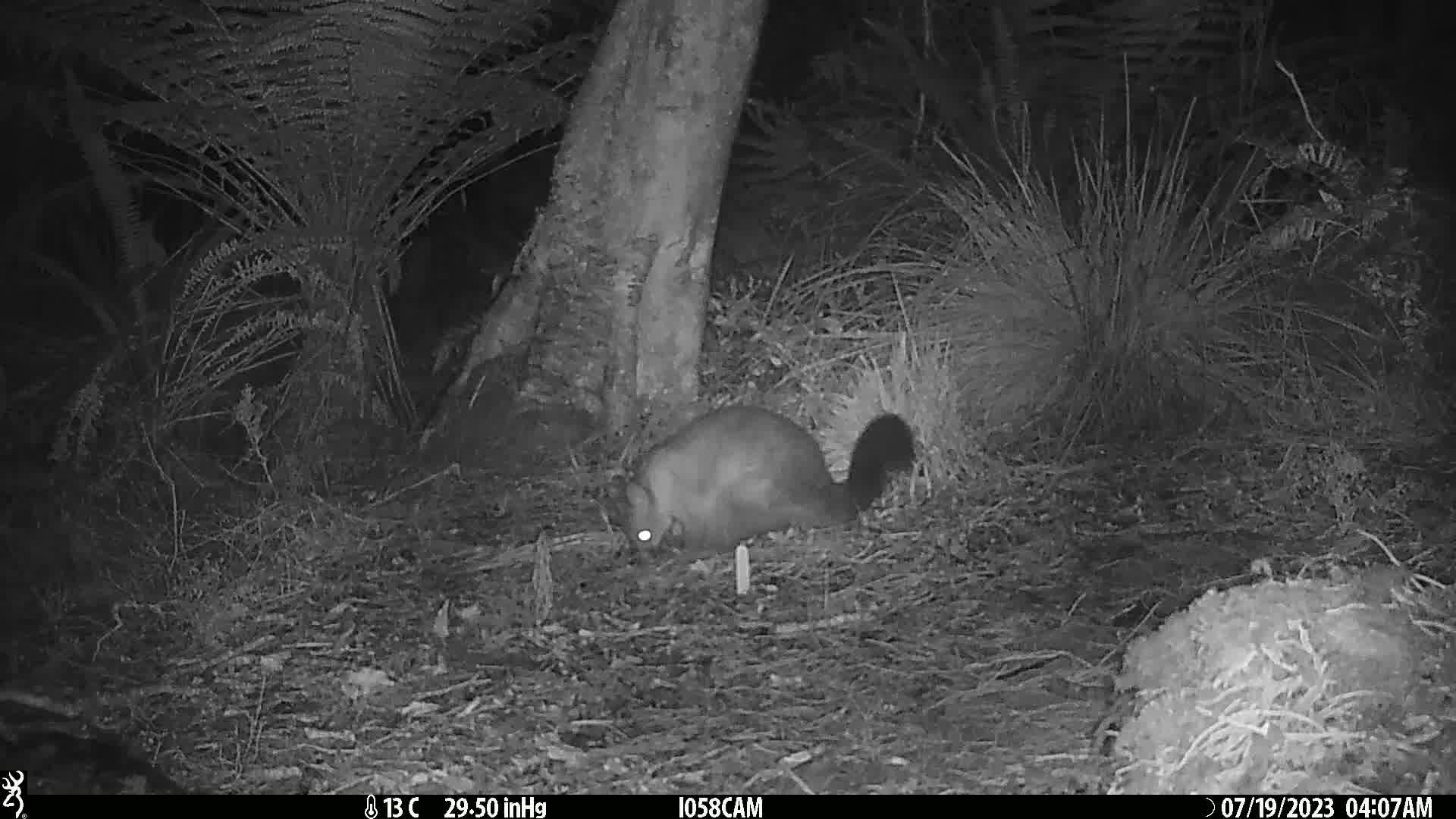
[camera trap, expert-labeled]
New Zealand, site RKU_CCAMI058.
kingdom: Animalia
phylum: Chordata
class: Mammalia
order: Diprotodontia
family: Phalangeridae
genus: Trichosurus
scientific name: Trichosurus vulpecula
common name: common brushtail possum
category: possum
Possum (common brushtail possum) (Trichosurus vulpecula).